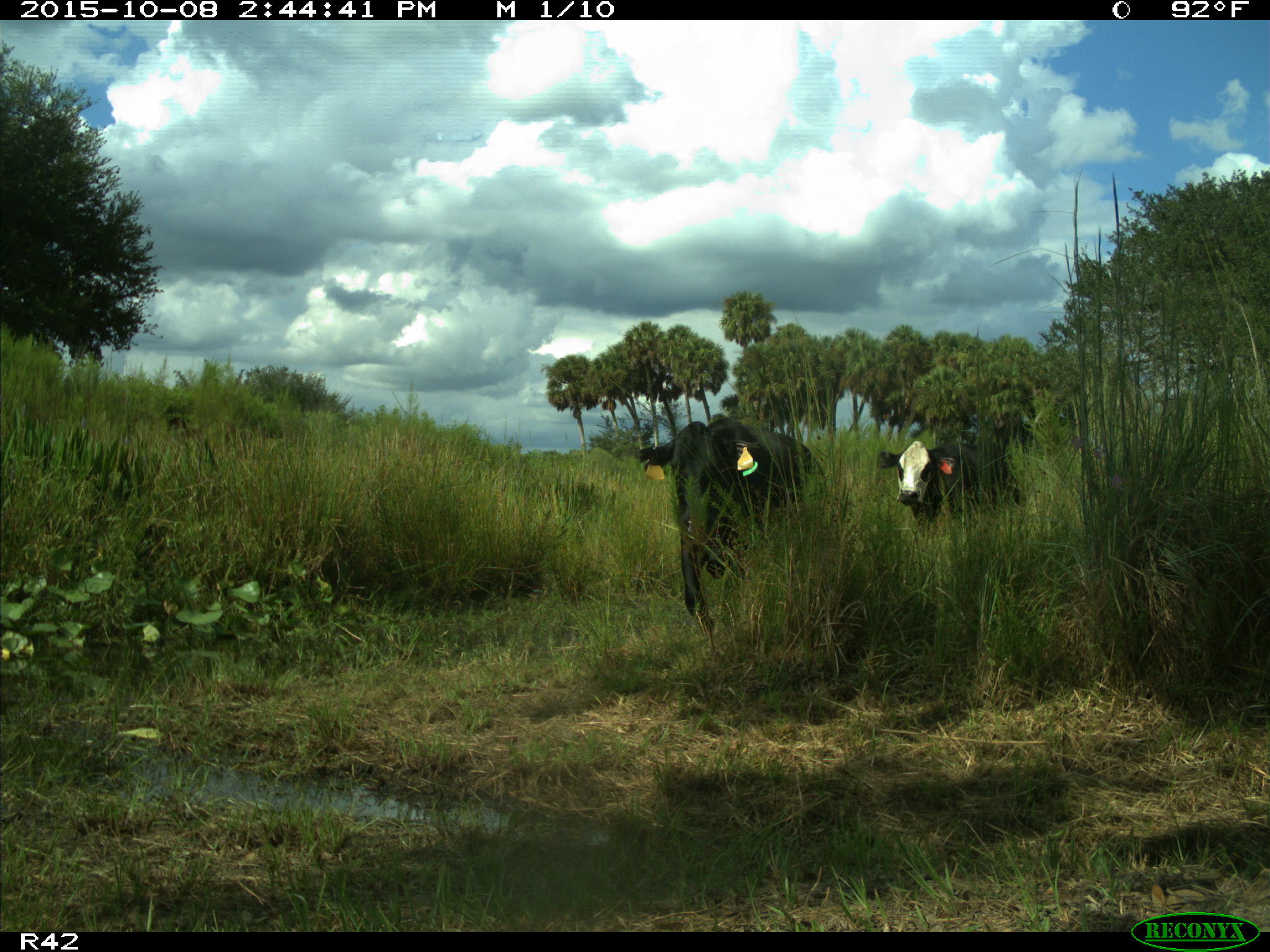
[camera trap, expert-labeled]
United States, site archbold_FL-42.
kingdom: Animalia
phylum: Chordata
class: Mammalia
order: Artiodactyla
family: Bovidae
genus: Bos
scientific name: Bos taurus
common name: domestic cow